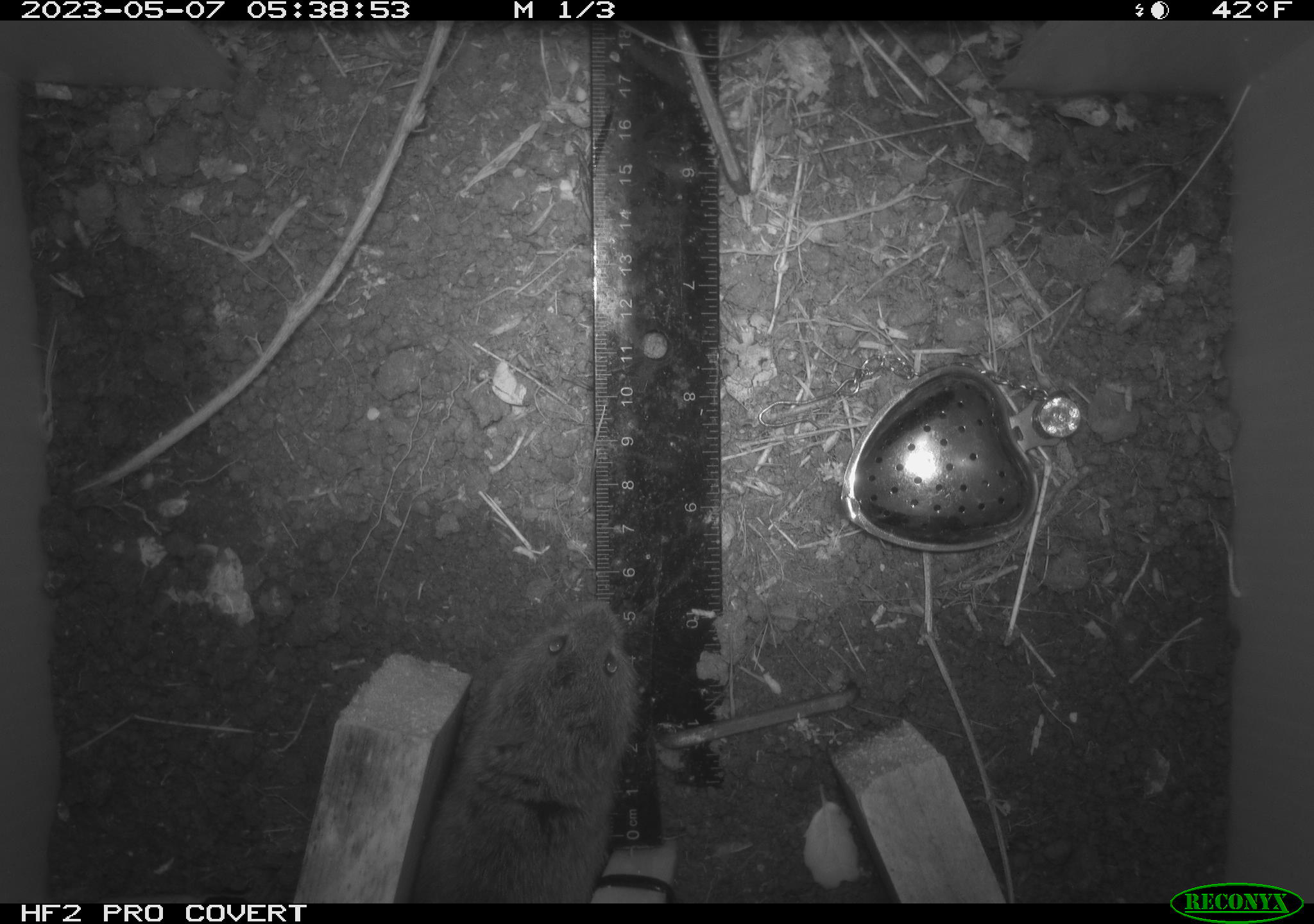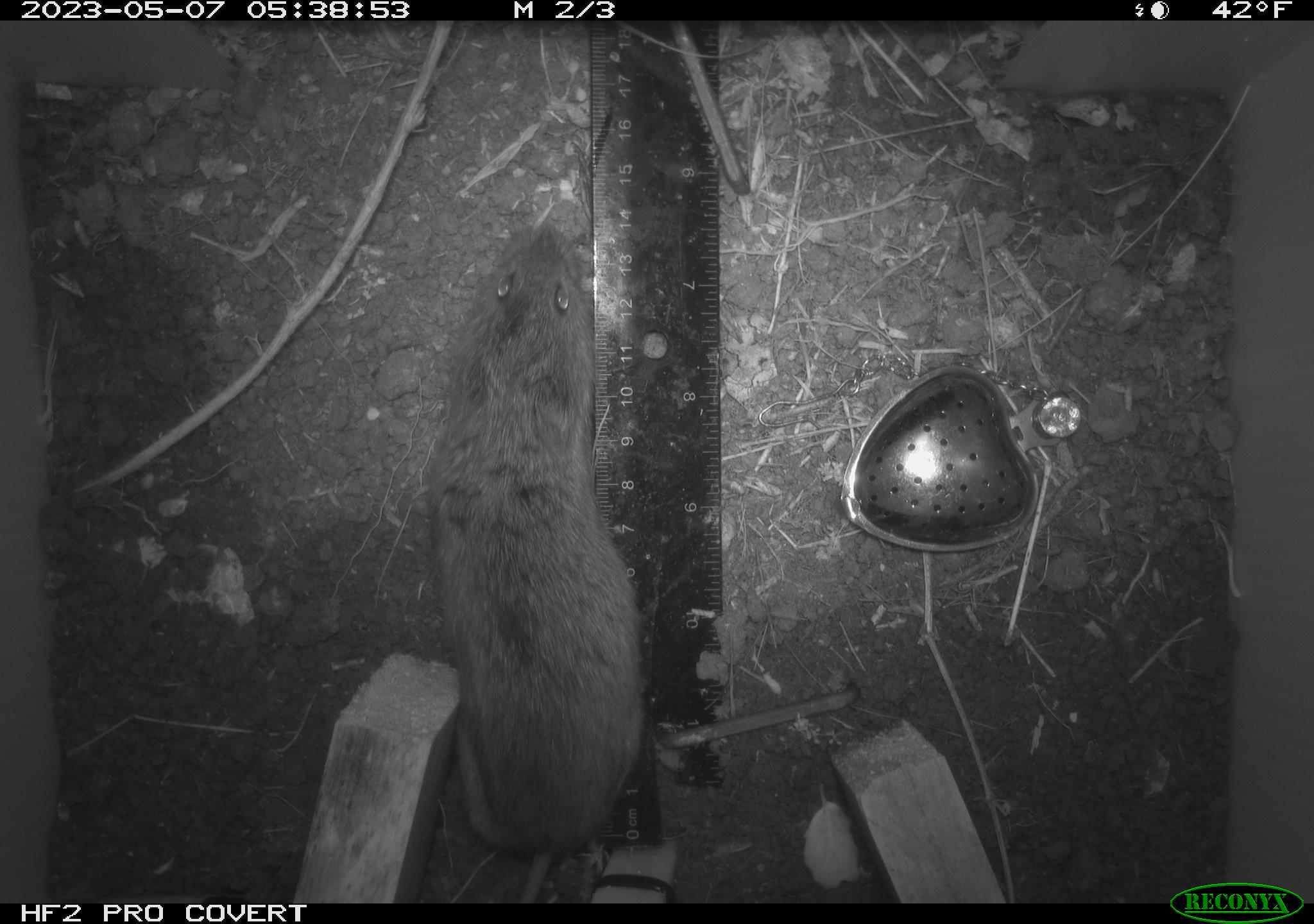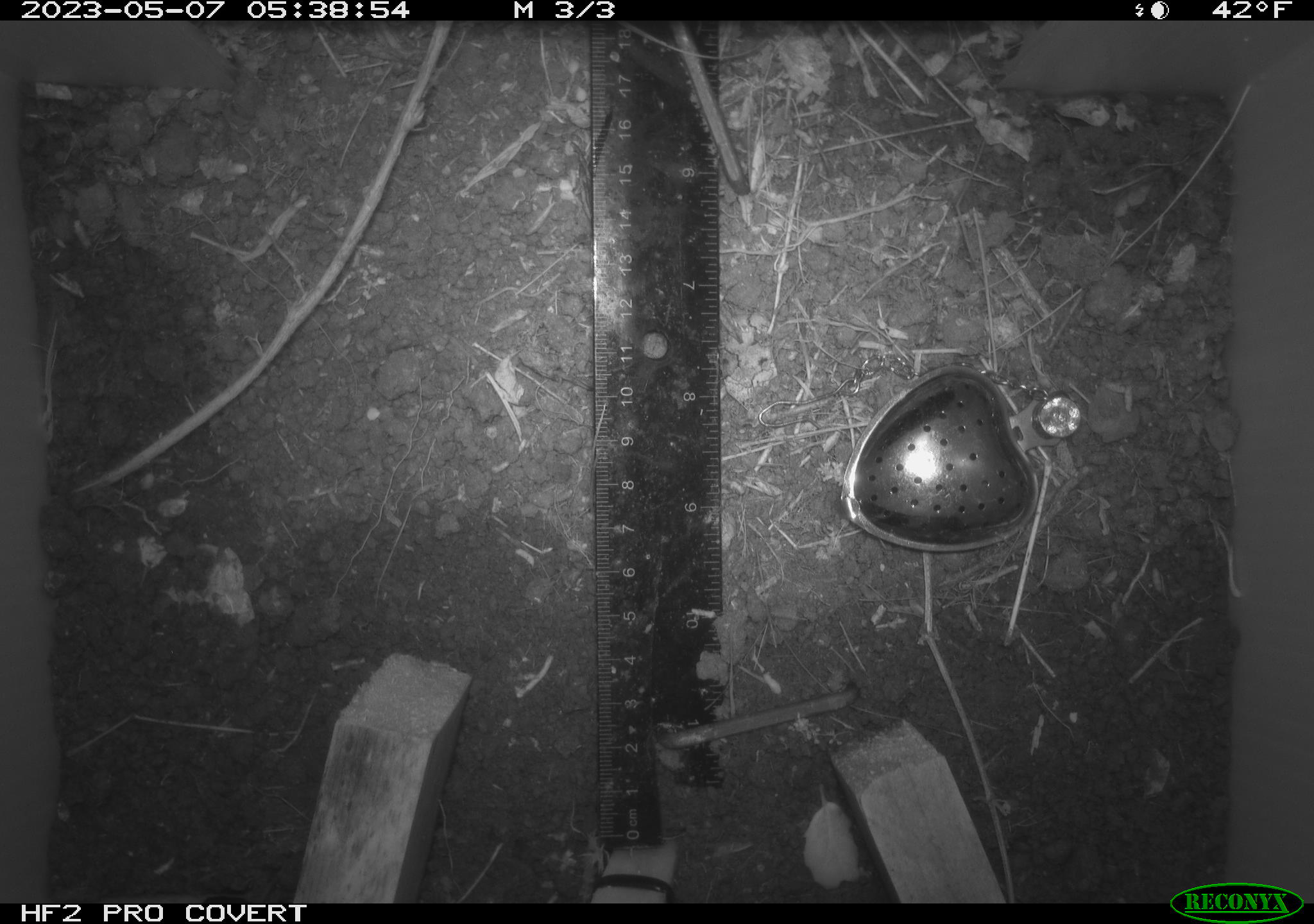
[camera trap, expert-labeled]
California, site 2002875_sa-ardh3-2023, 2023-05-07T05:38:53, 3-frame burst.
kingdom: Animalia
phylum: Chordata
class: Mammalia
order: Rodentia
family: Cricetidae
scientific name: Arvicolinae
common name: voles, lemmings, and muskrats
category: arvicolinae subfamily